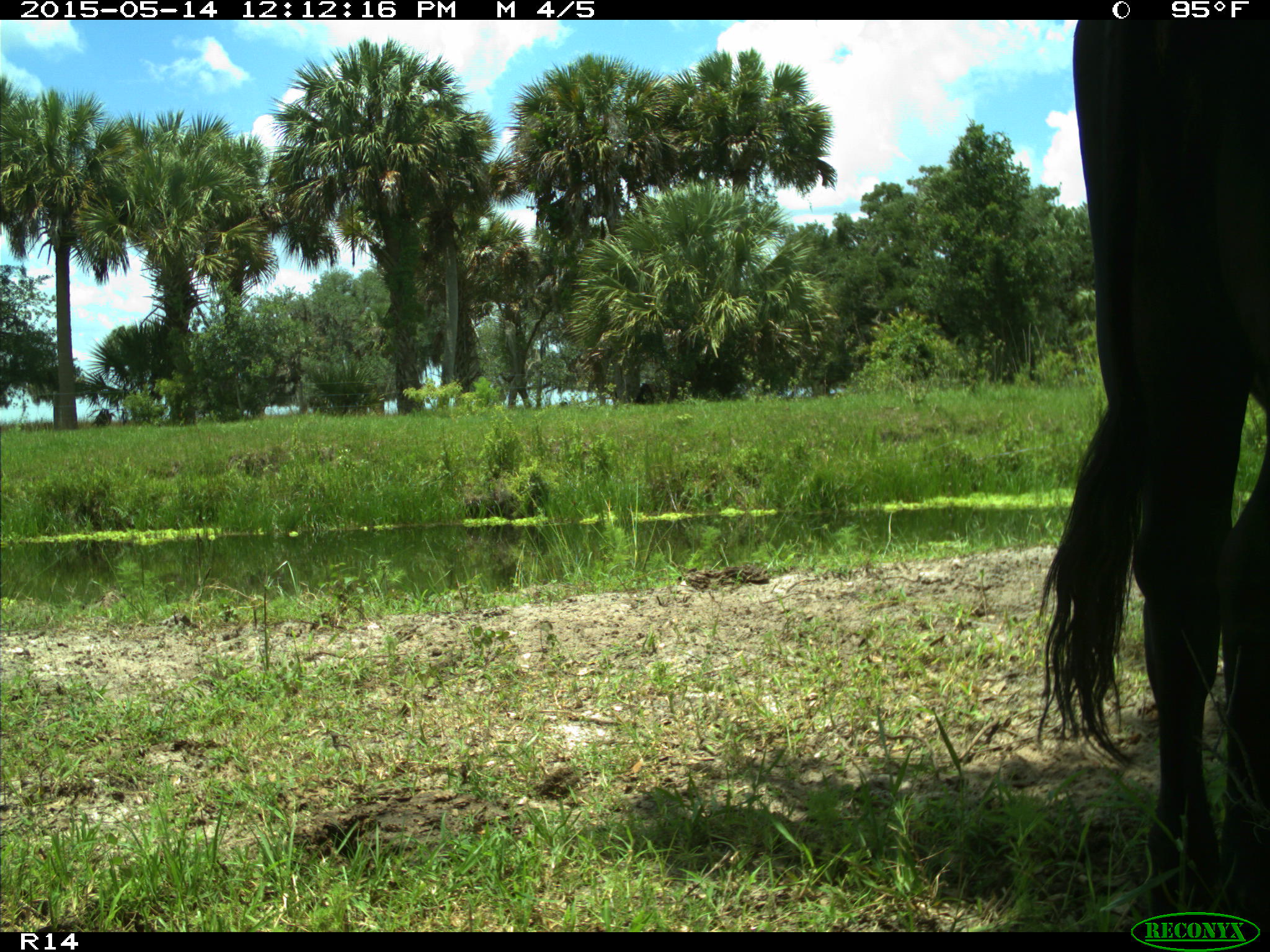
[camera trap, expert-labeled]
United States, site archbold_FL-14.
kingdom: Animalia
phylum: Chordata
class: Mammalia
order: Artiodactyla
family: Bovidae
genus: Bos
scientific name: Bos taurus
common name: domestic cow